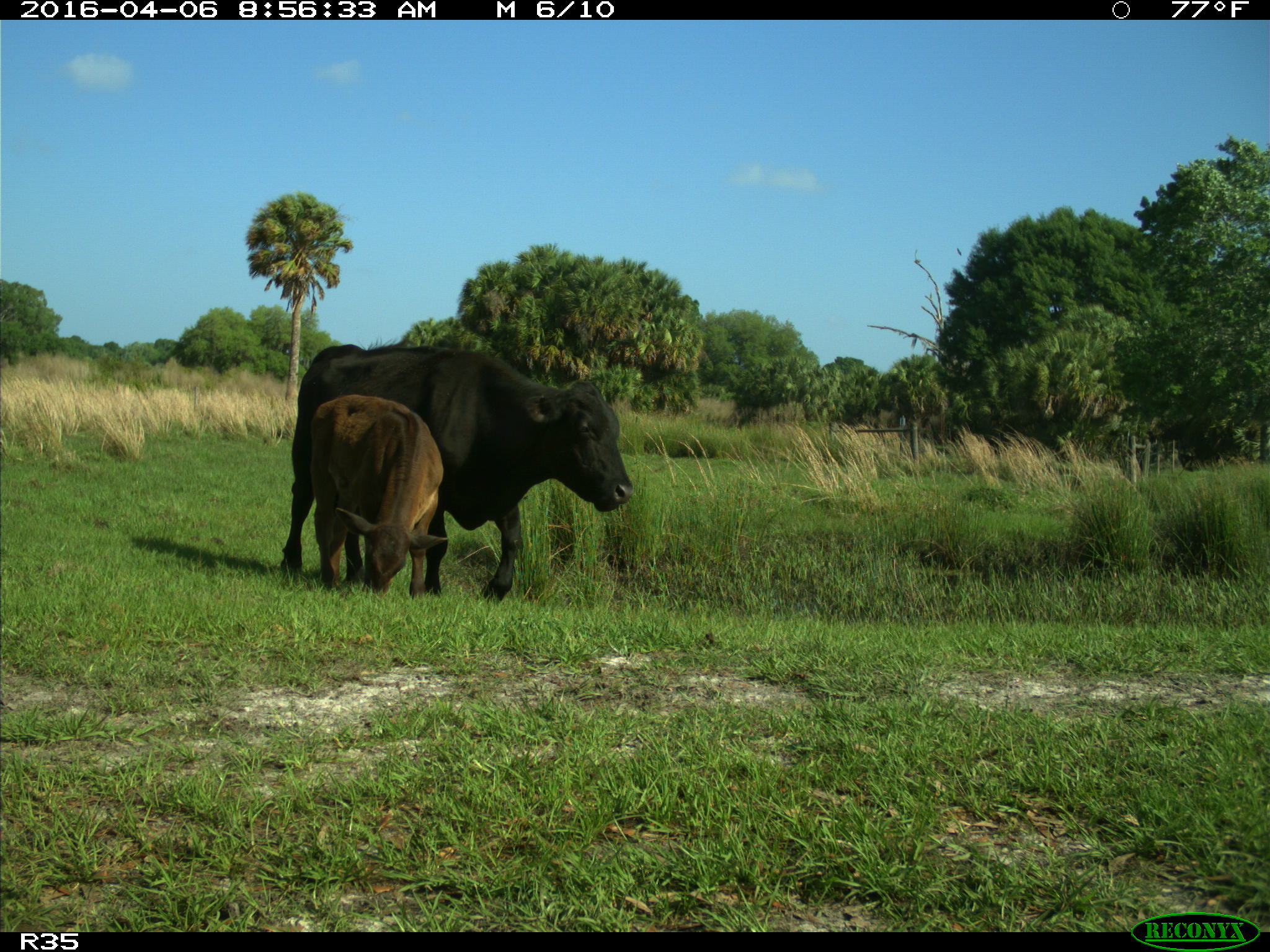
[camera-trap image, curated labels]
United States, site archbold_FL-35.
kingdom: Animalia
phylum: Chordata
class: Mammalia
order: Artiodactyla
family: Bovidae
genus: Bos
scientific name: Bos taurus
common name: domestic cow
Bos taurus (domestic cow).